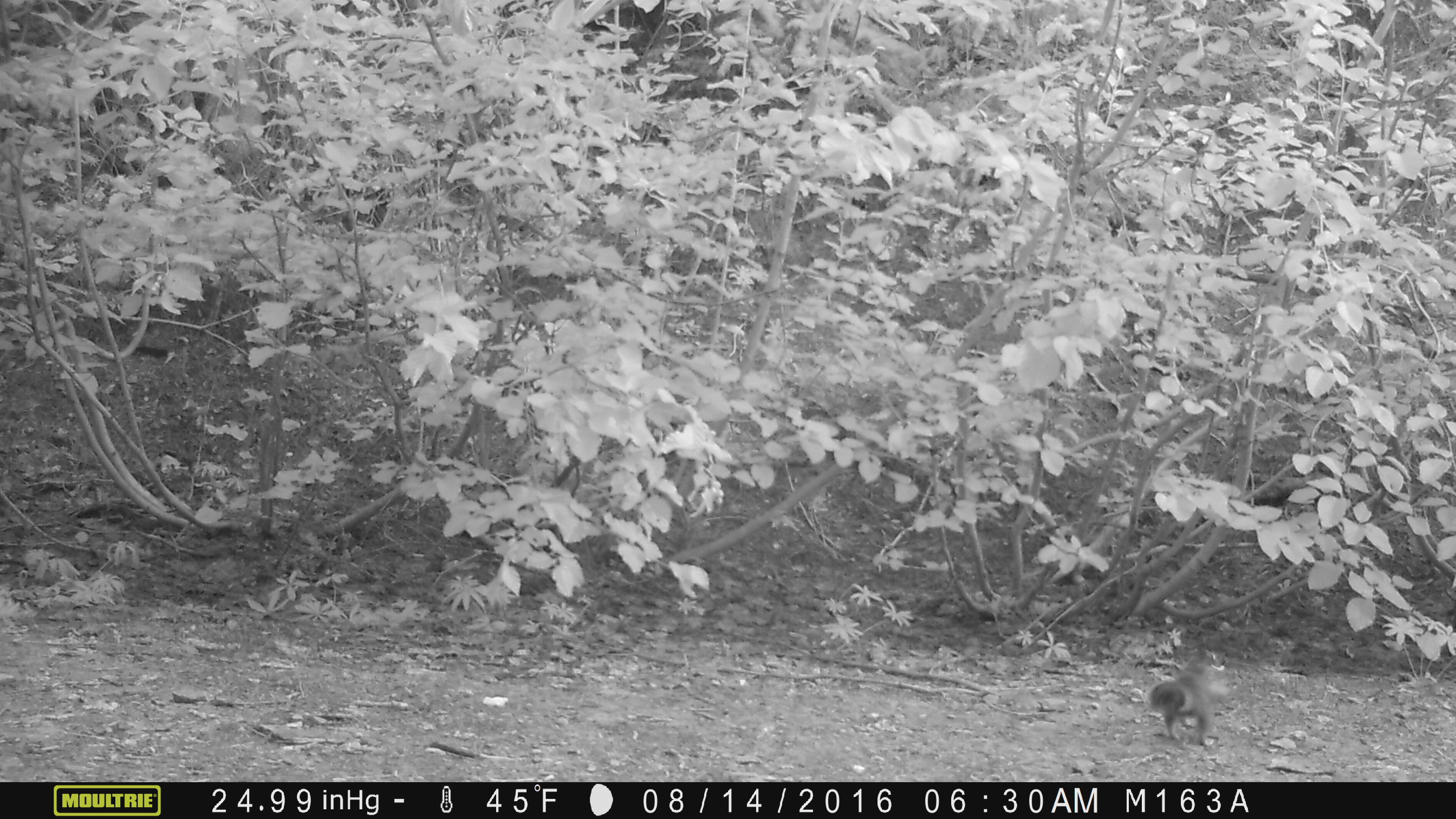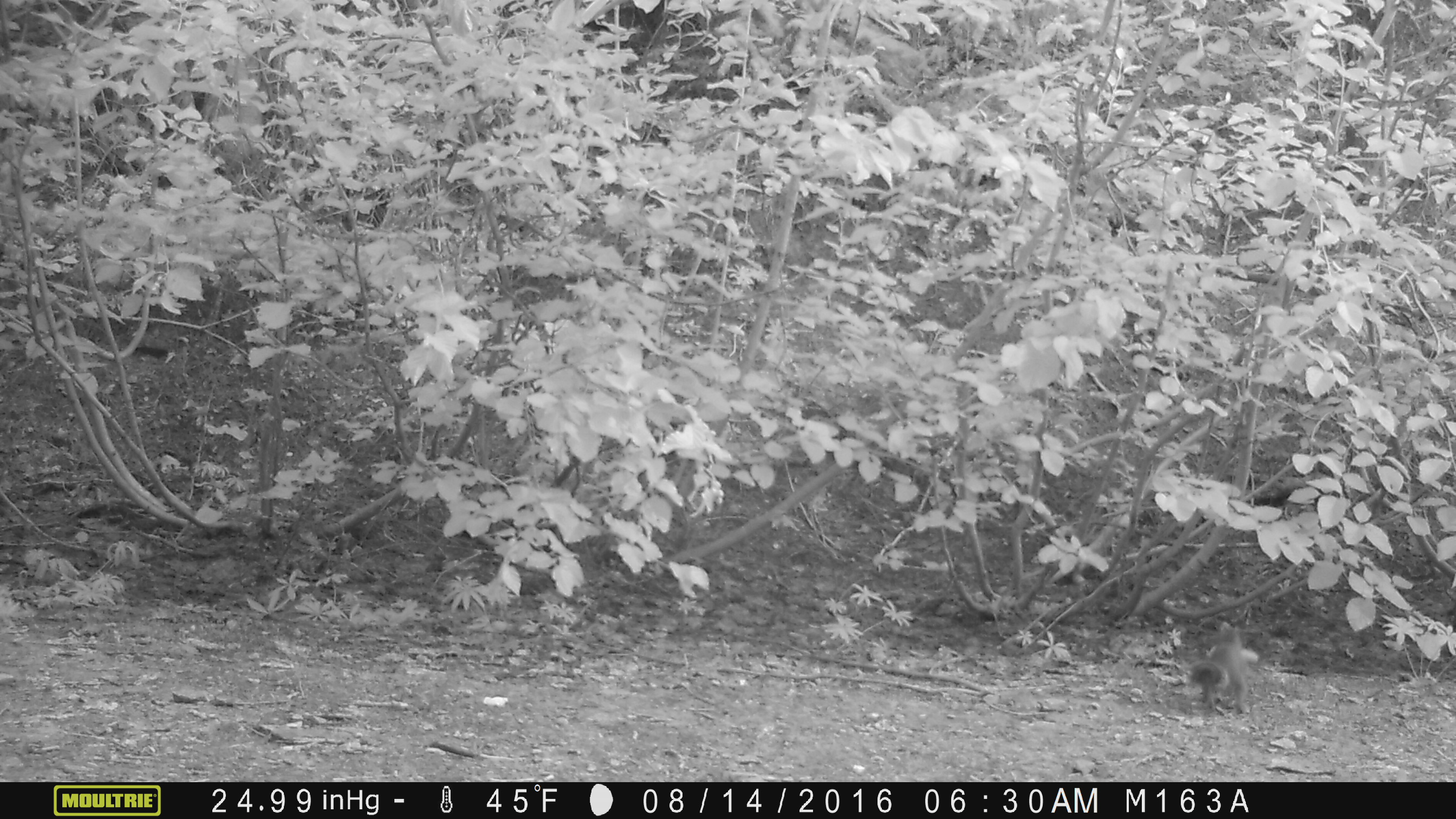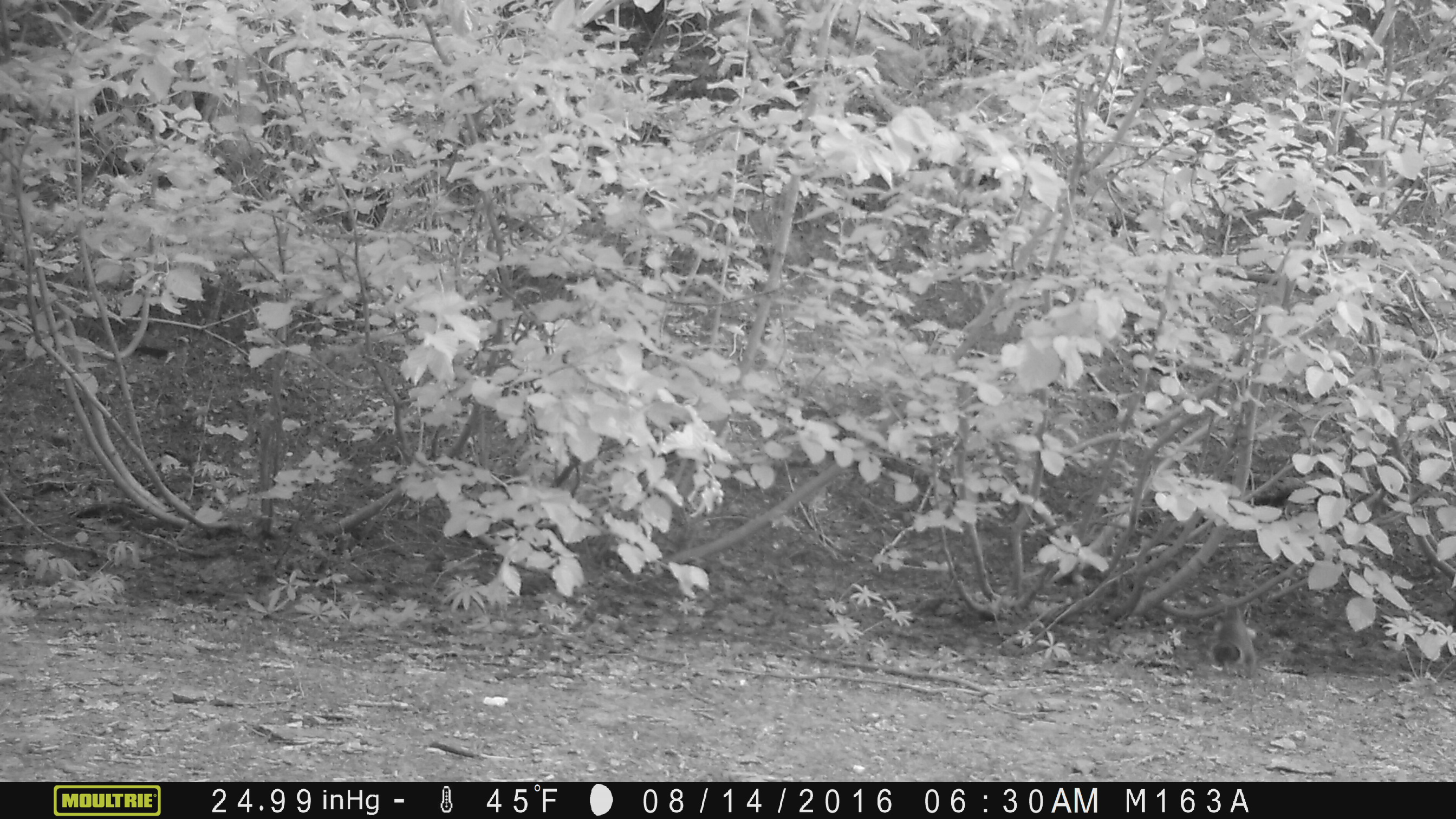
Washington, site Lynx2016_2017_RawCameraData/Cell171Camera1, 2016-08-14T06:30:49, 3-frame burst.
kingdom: Animalia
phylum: Chordata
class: Mammalia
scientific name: Mammalia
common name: small mammal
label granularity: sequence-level